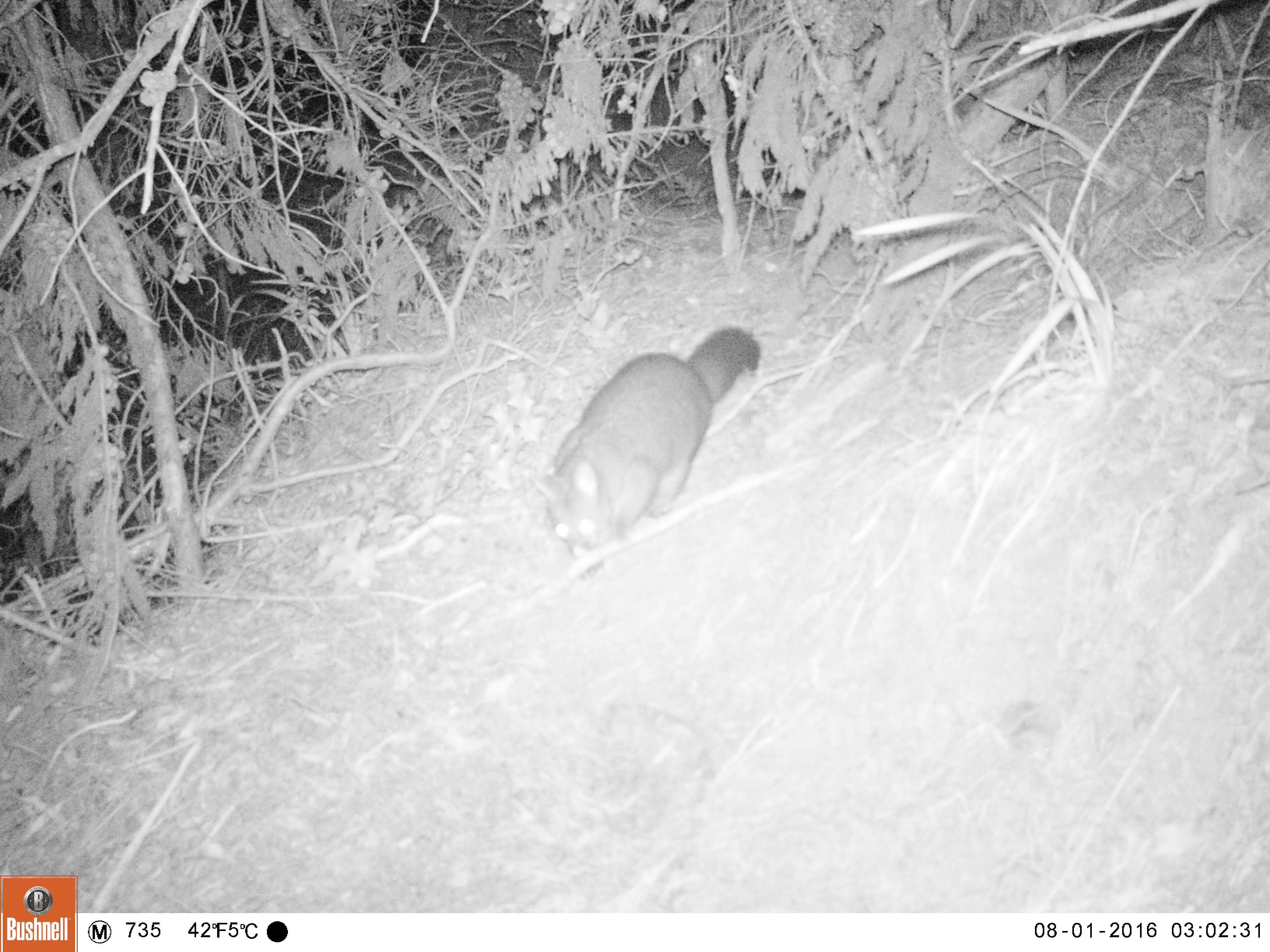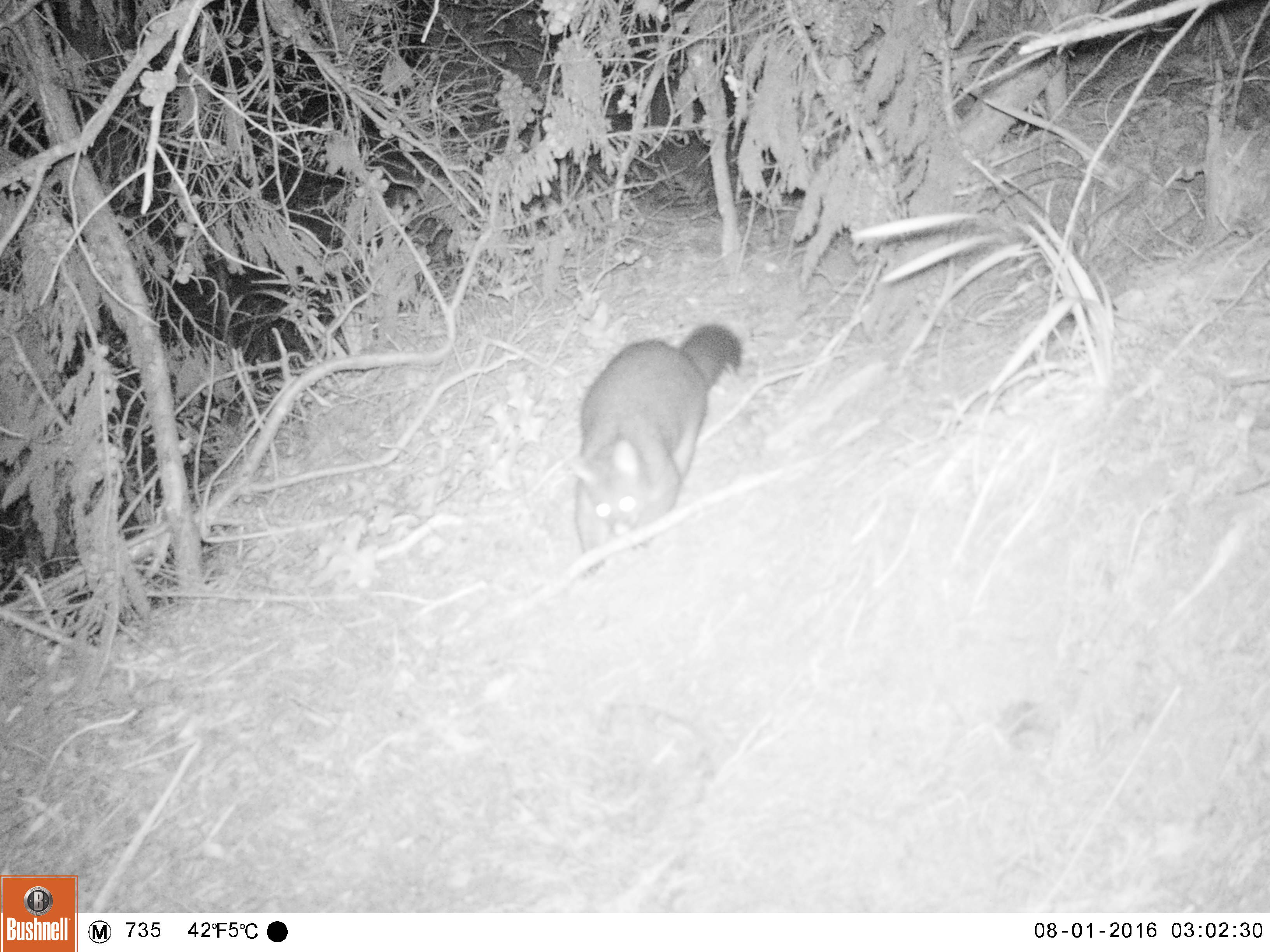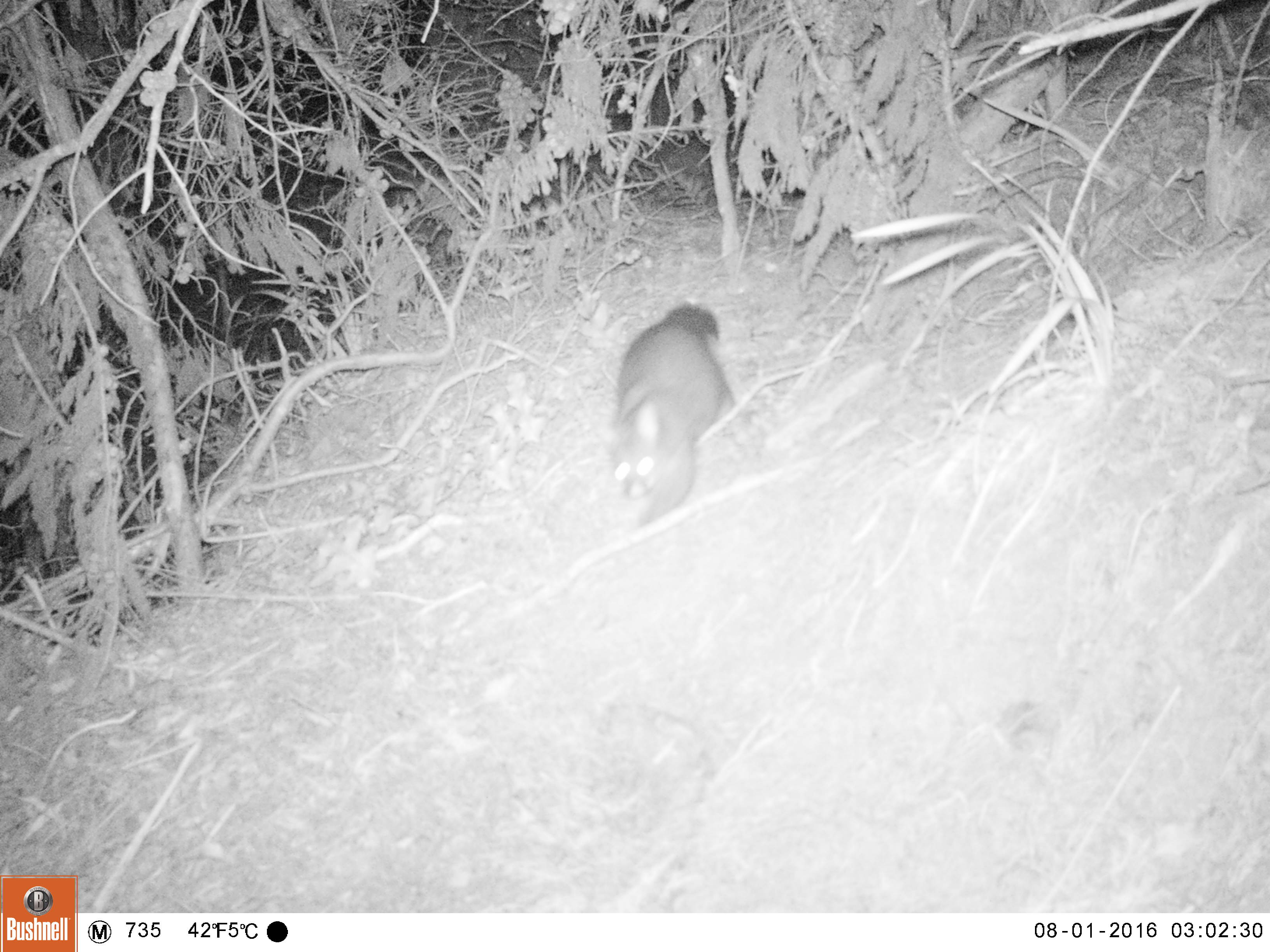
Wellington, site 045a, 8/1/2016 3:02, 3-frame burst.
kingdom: Animalia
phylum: Chordata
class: Mammalia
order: Didelphimorphia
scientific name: Didelphimorphia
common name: possum